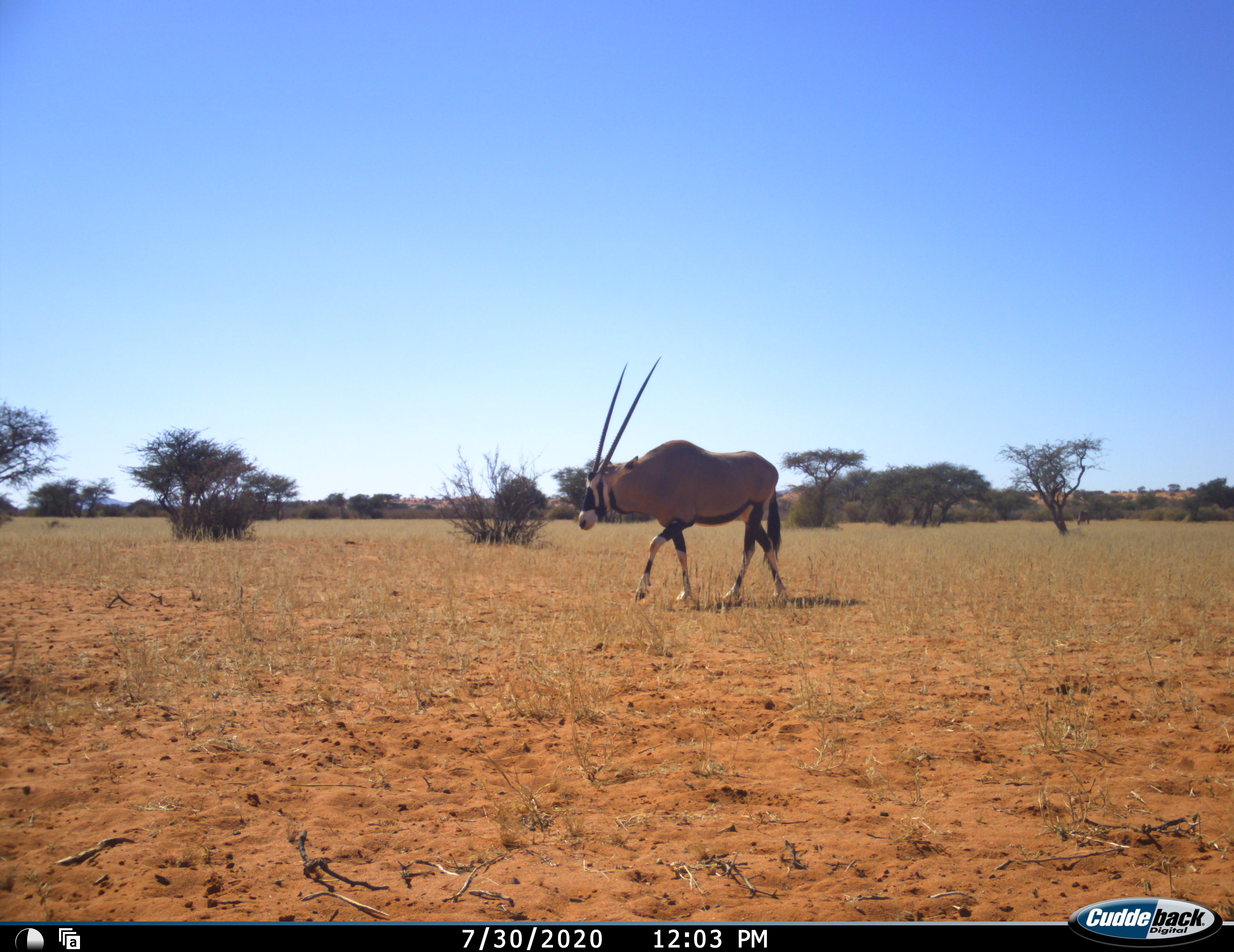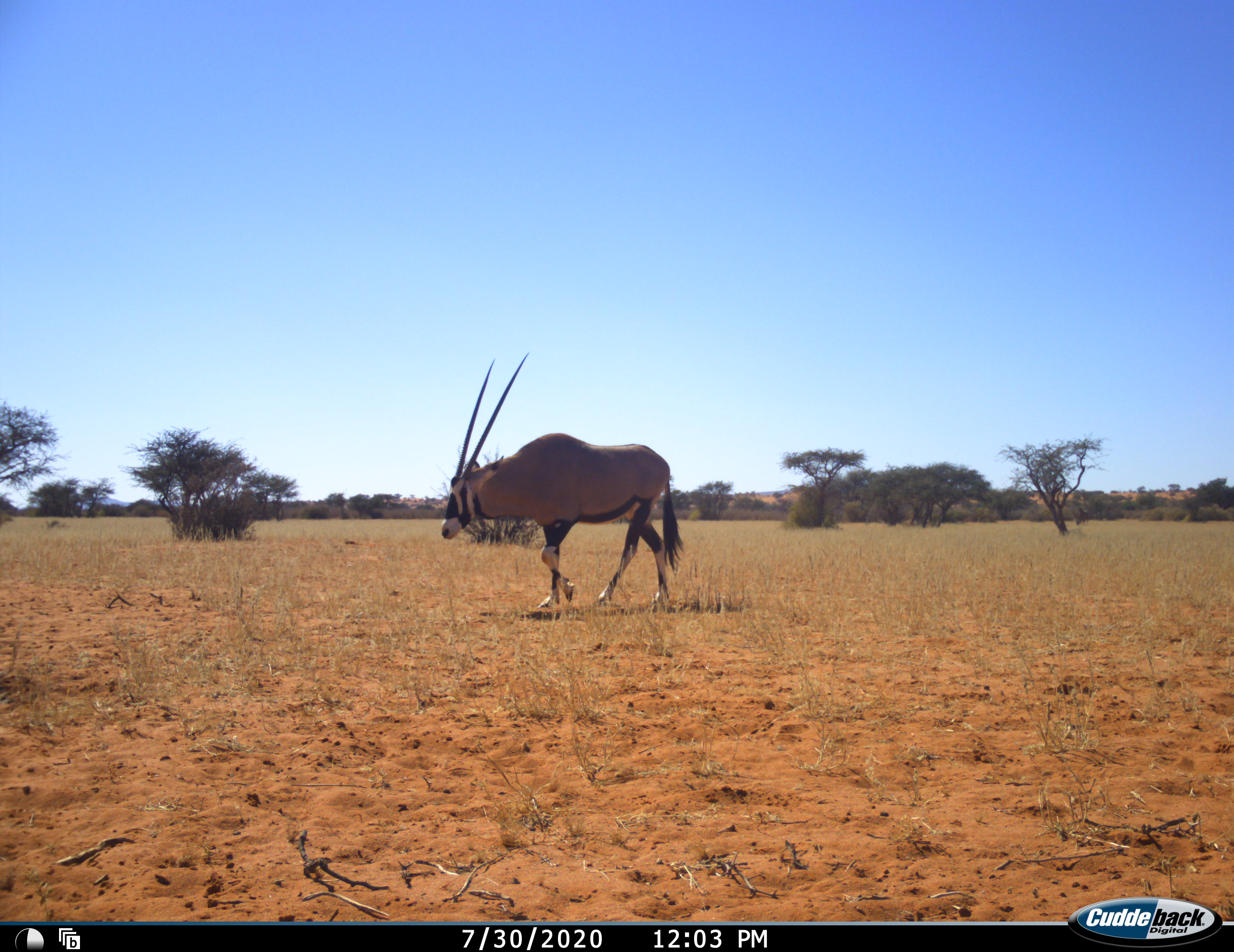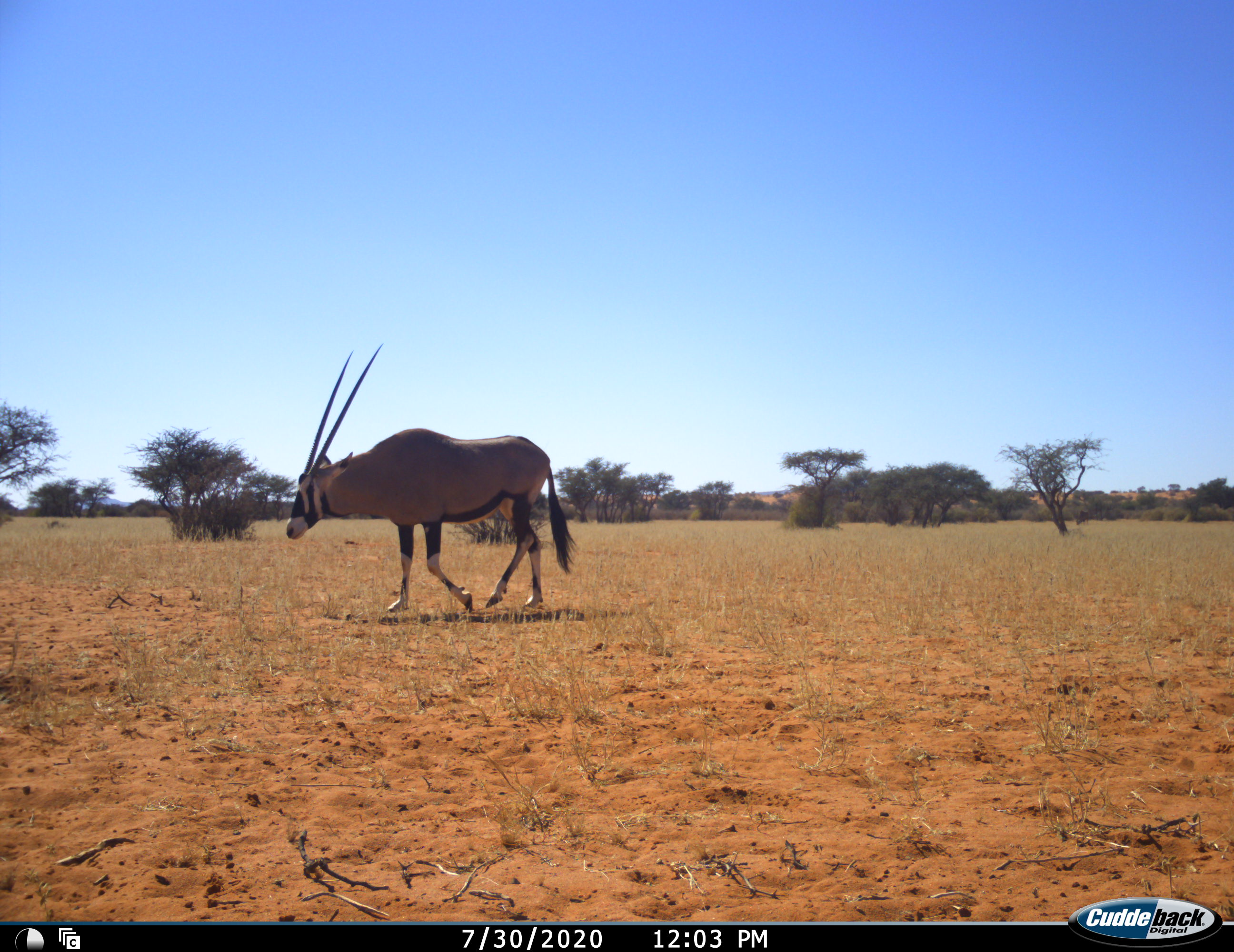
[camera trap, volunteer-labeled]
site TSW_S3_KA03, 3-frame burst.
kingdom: Animalia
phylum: Chordata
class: Mammalia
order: Artiodactyla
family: Bovidae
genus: Oryx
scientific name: Oryx gazella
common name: gemsbok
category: oryx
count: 1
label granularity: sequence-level